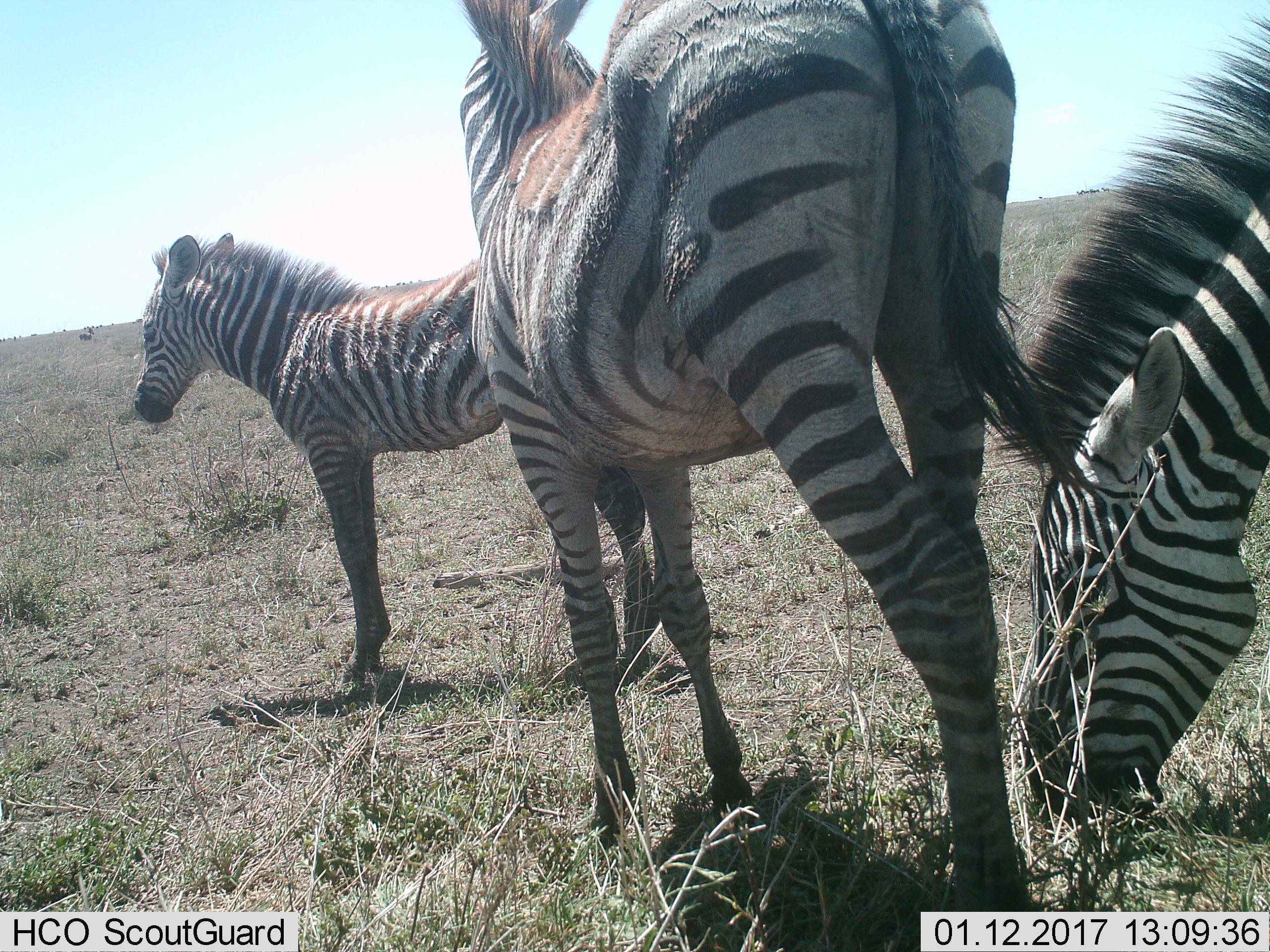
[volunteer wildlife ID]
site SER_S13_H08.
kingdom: Animalia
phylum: Chordata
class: Mammalia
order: Perissodactyla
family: Equidae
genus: Equus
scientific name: Equus quagga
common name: plains zebra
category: zebraplains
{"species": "zebraplains (plains zebra) (Equus quagga)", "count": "3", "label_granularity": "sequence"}